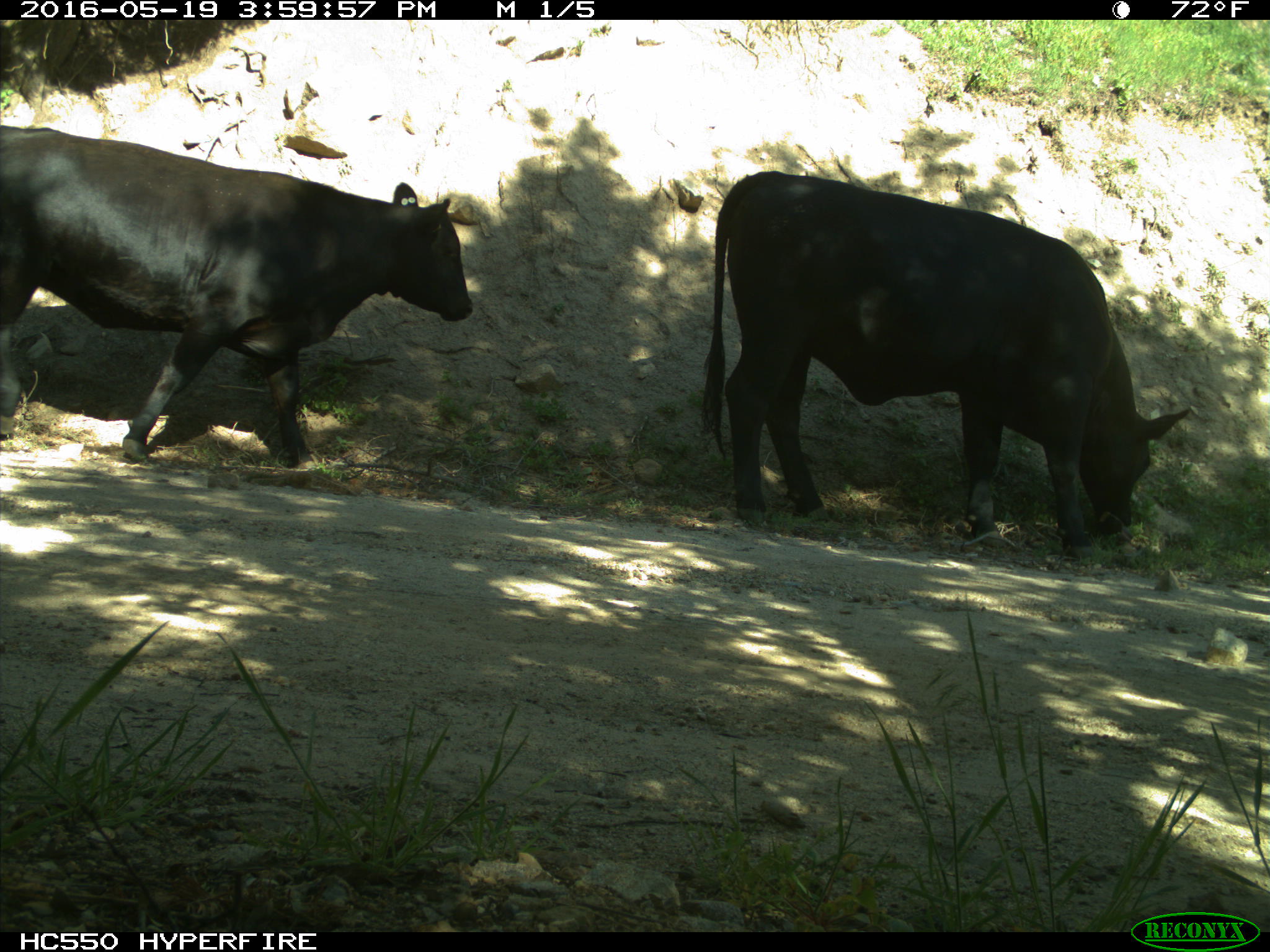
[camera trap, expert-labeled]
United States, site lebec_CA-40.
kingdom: Animalia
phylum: Chordata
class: Mammalia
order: Artiodactyla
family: Bovidae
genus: Bos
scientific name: Bos taurus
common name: domestic cow